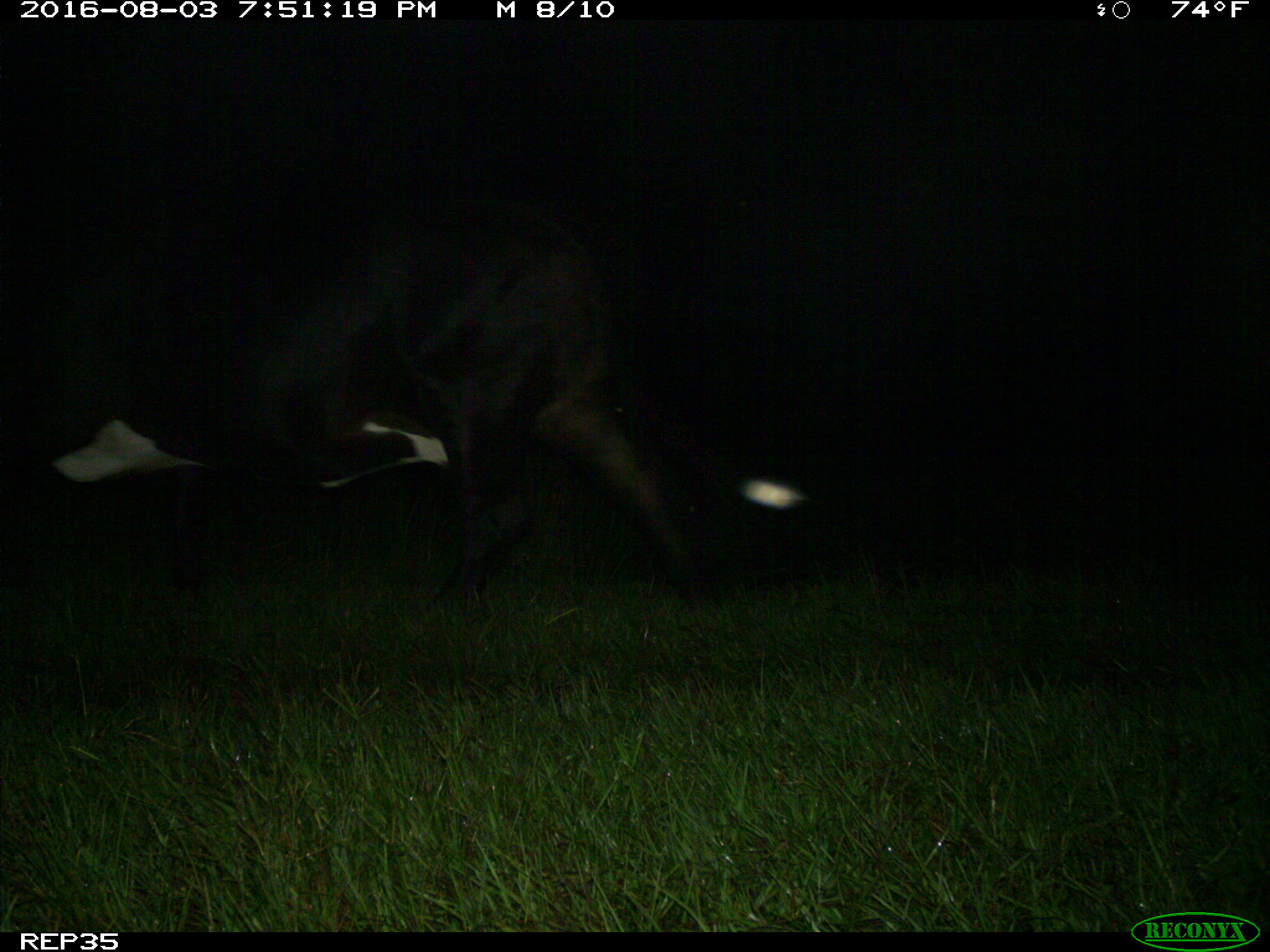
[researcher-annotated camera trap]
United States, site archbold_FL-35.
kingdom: Animalia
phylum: Chordata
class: Mammalia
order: Artiodactyla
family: Bovidae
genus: Bos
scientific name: Bos taurus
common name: domestic cow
Bos taurus (domestic cow).